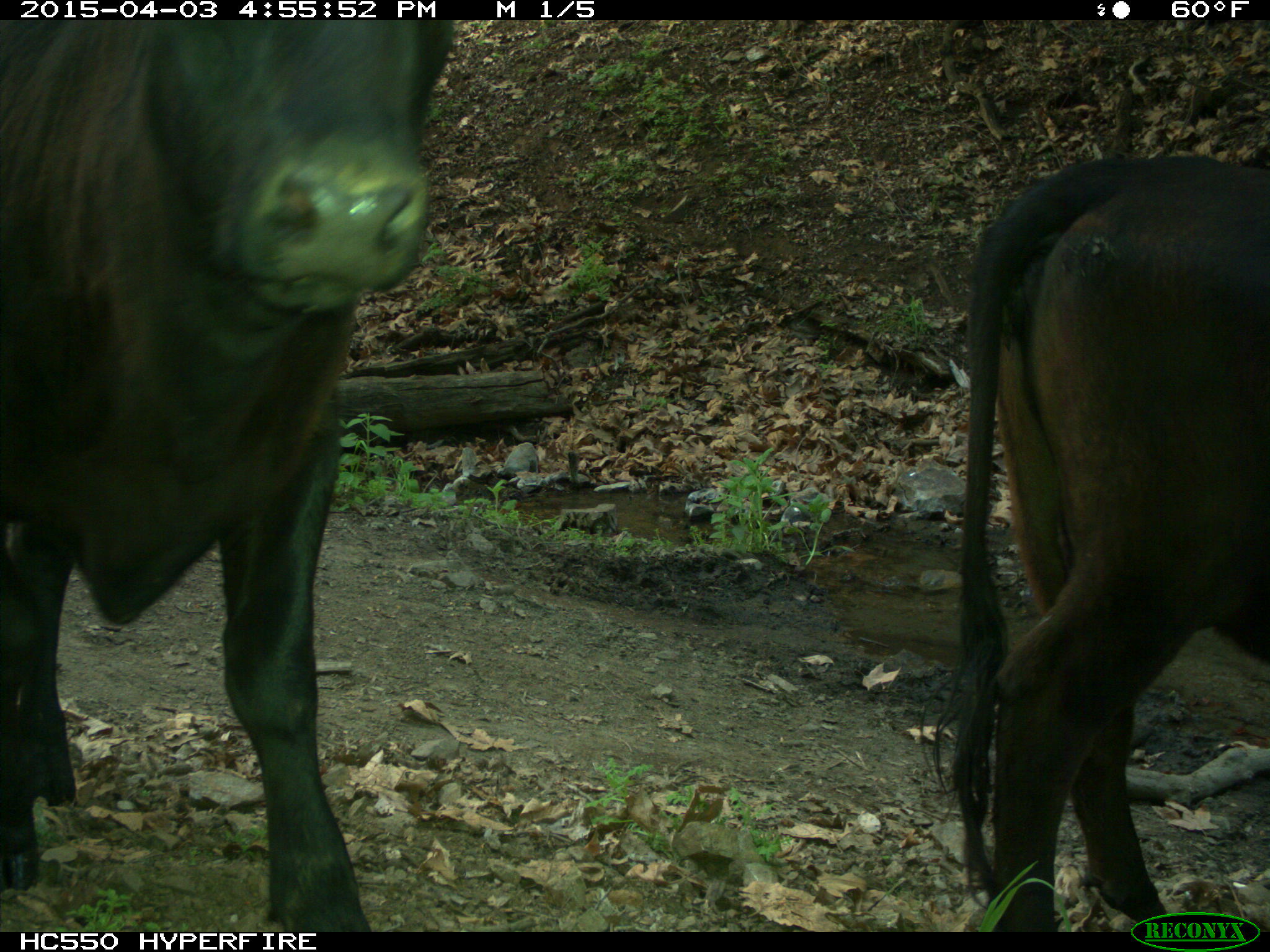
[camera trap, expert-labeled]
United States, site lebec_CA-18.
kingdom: Animalia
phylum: Chordata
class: Mammalia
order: Artiodactyla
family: Bovidae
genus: Bos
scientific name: Bos taurus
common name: domestic cow